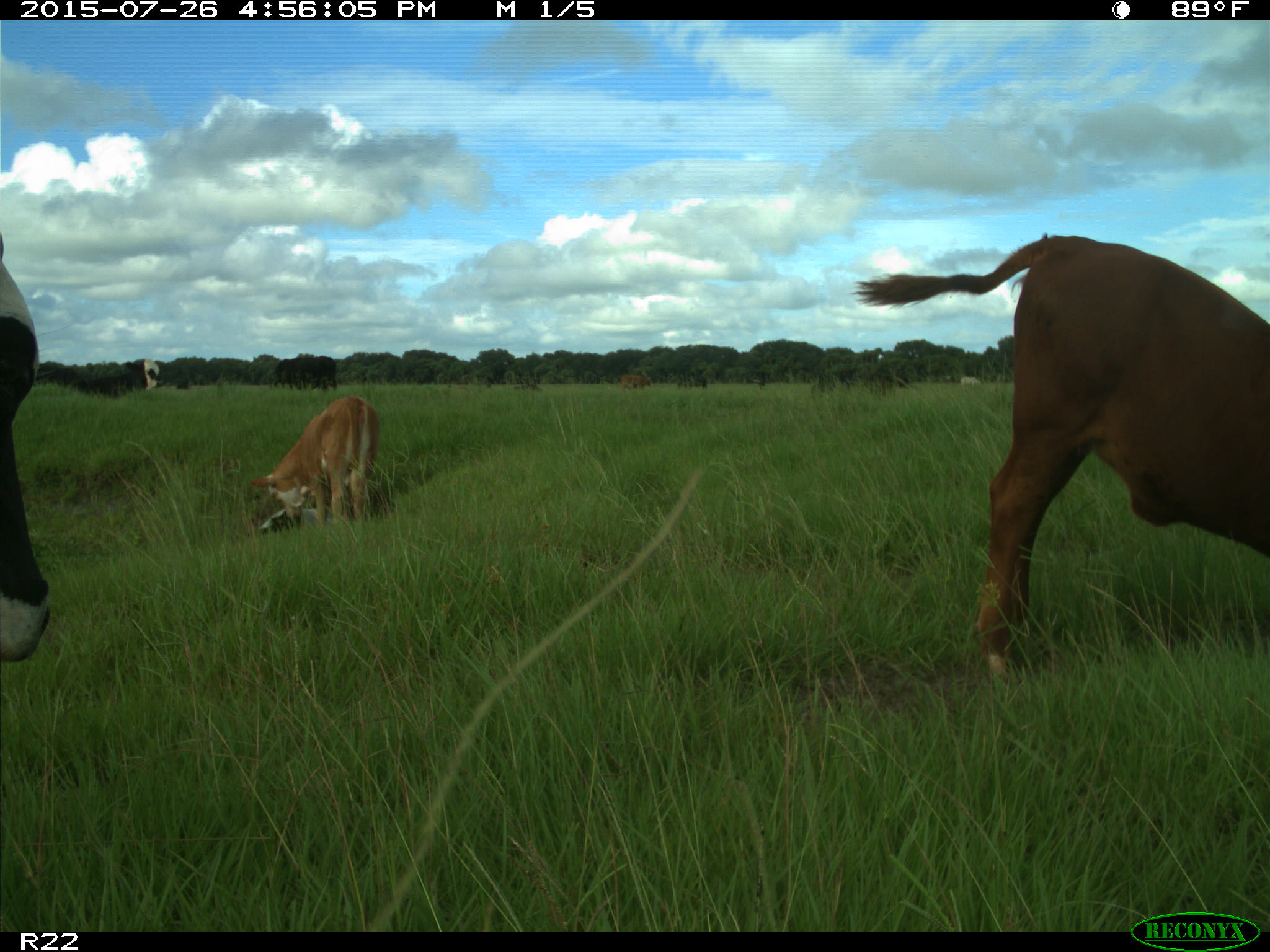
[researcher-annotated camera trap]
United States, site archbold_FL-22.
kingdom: Animalia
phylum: Chordata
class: Mammalia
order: Artiodactyla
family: Bovidae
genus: Bos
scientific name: Bos taurus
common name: domestic cow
Bos taurus (domestic cow).